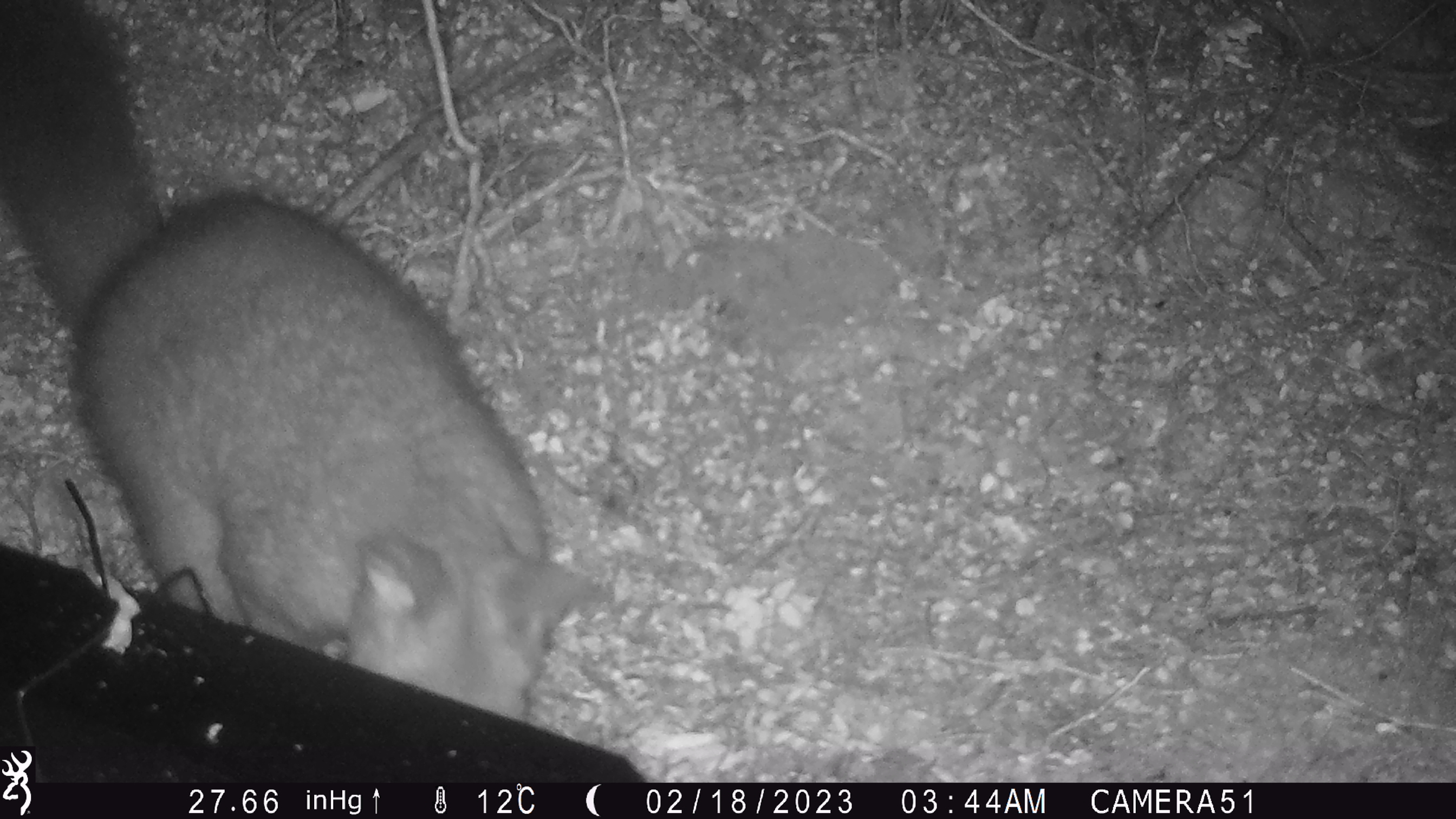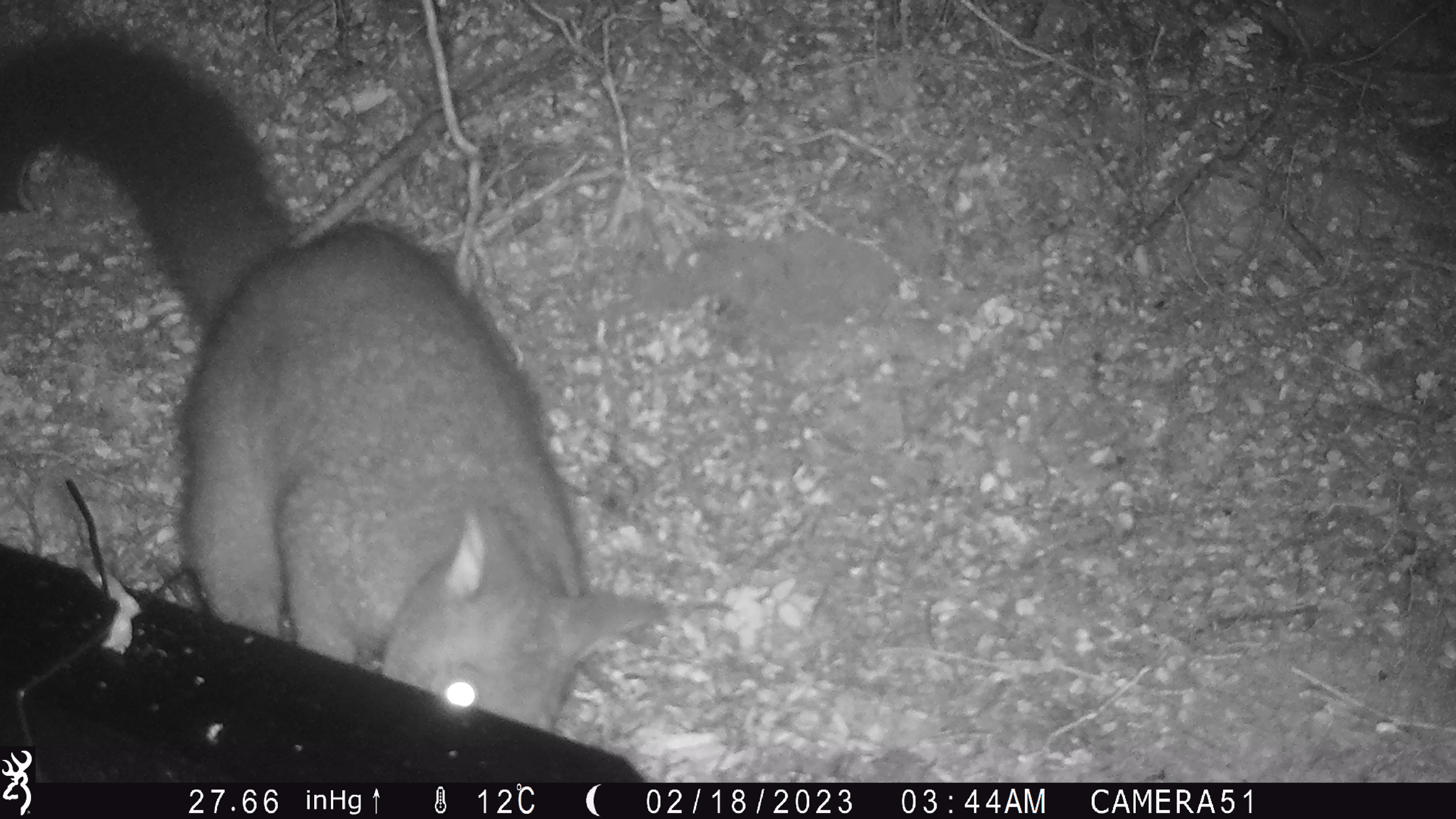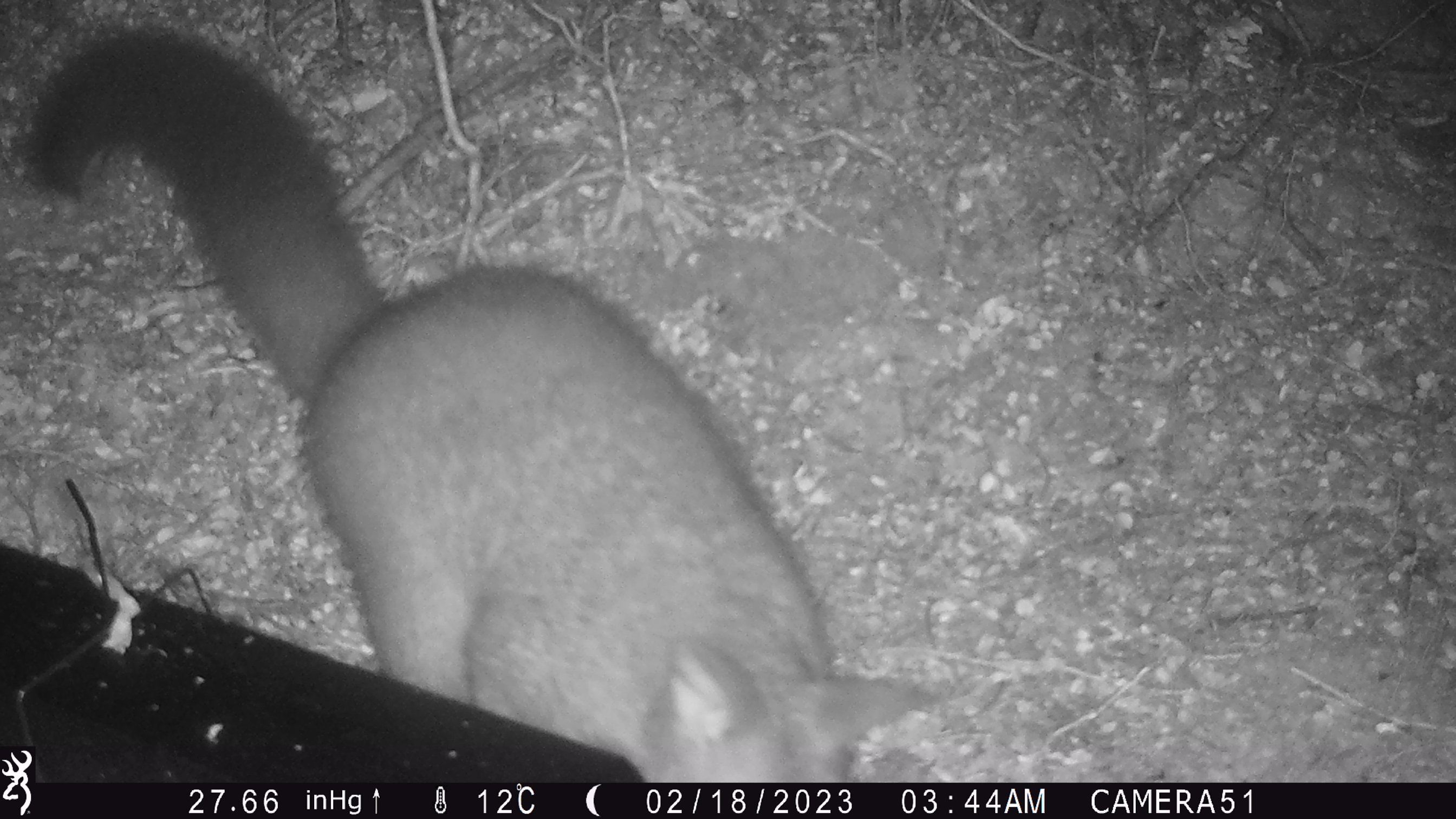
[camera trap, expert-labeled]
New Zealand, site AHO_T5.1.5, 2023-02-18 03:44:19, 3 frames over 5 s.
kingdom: Animalia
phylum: Chordata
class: Mammalia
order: Carnivora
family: Mustelidae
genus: Mustela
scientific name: Mustela erminea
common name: stoat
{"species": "stoat (Mustela erminea)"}